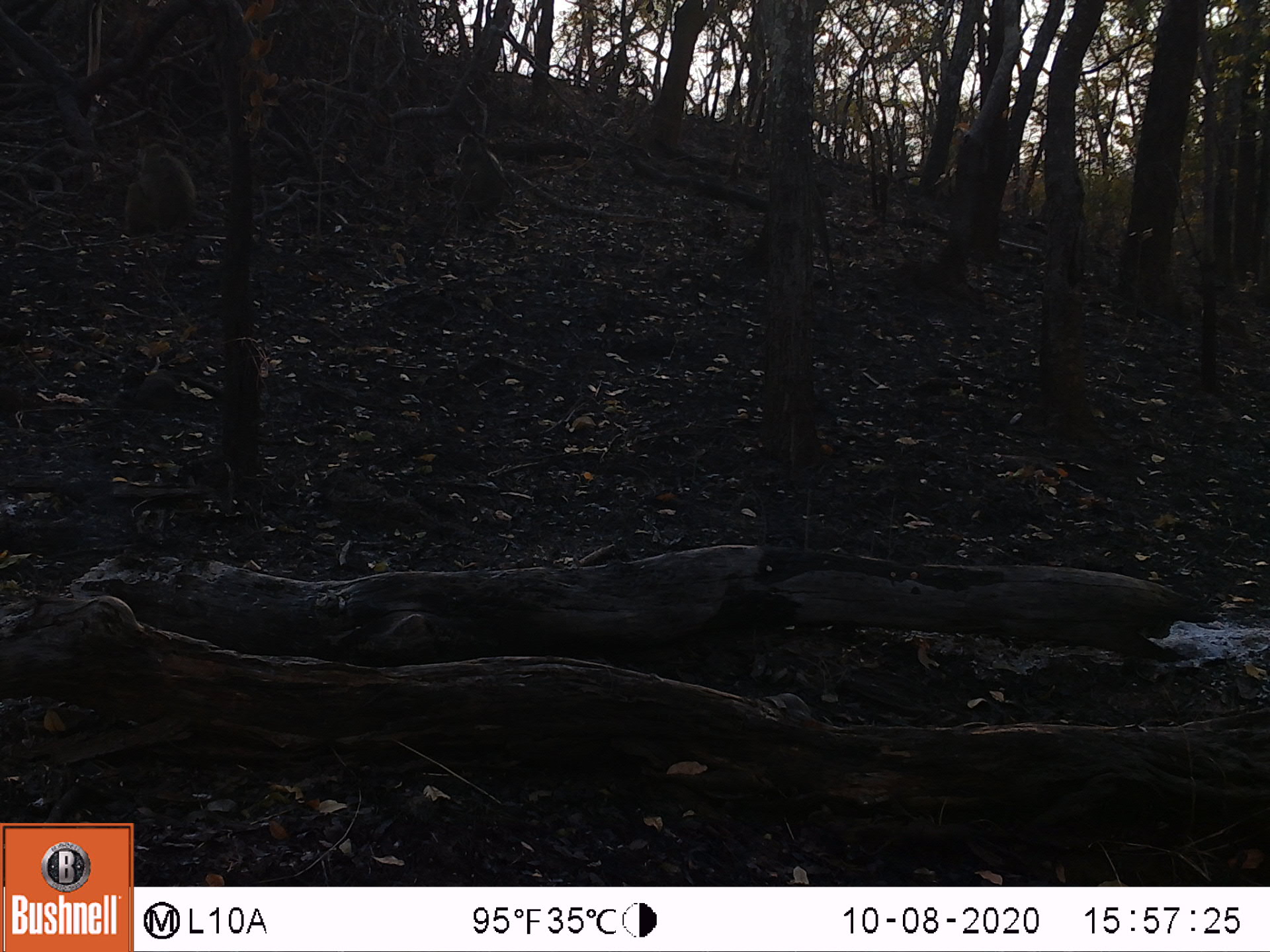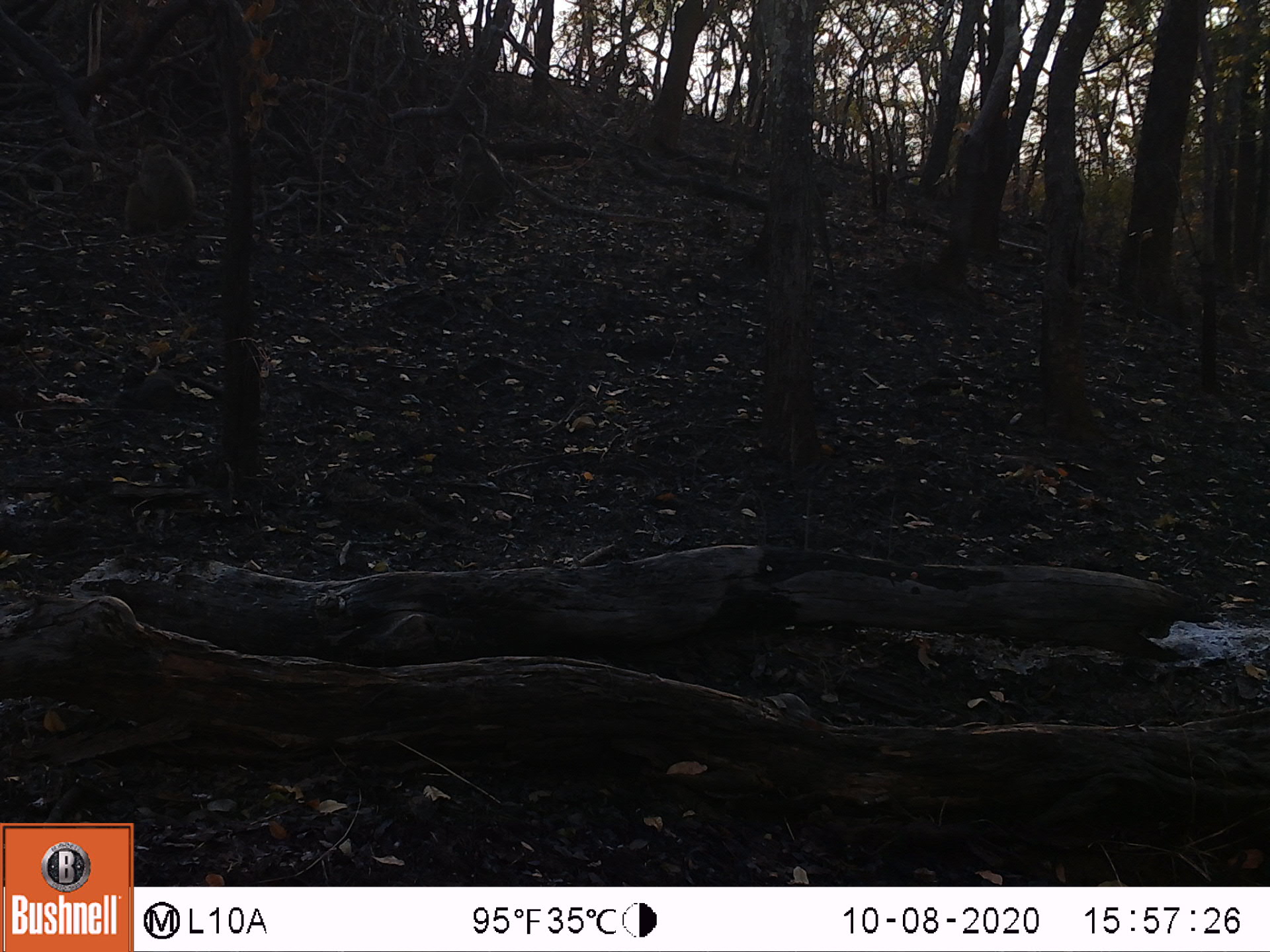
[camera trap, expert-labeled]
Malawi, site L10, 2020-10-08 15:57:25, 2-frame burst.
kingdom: Animalia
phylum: Chordata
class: Mammalia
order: Primates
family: Cercopithecidae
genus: Papio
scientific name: Papio cynocephalus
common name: yellow baboon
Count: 1.